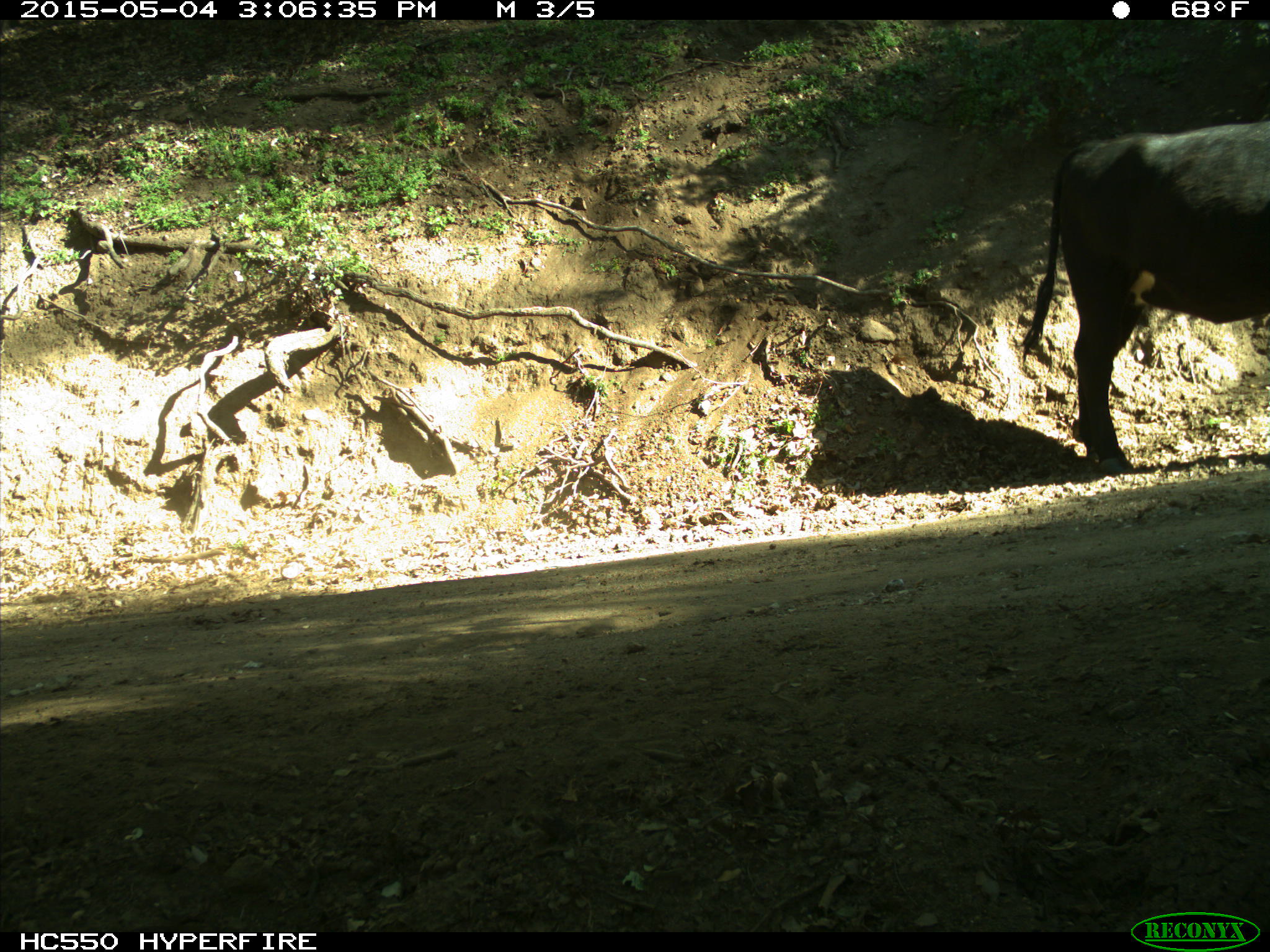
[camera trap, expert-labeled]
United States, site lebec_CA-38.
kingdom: Animalia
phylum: Chordata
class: Mammalia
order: Artiodactyla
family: Bovidae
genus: Bos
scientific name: Bos taurus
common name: domestic cow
Bos taurus (domestic cow).